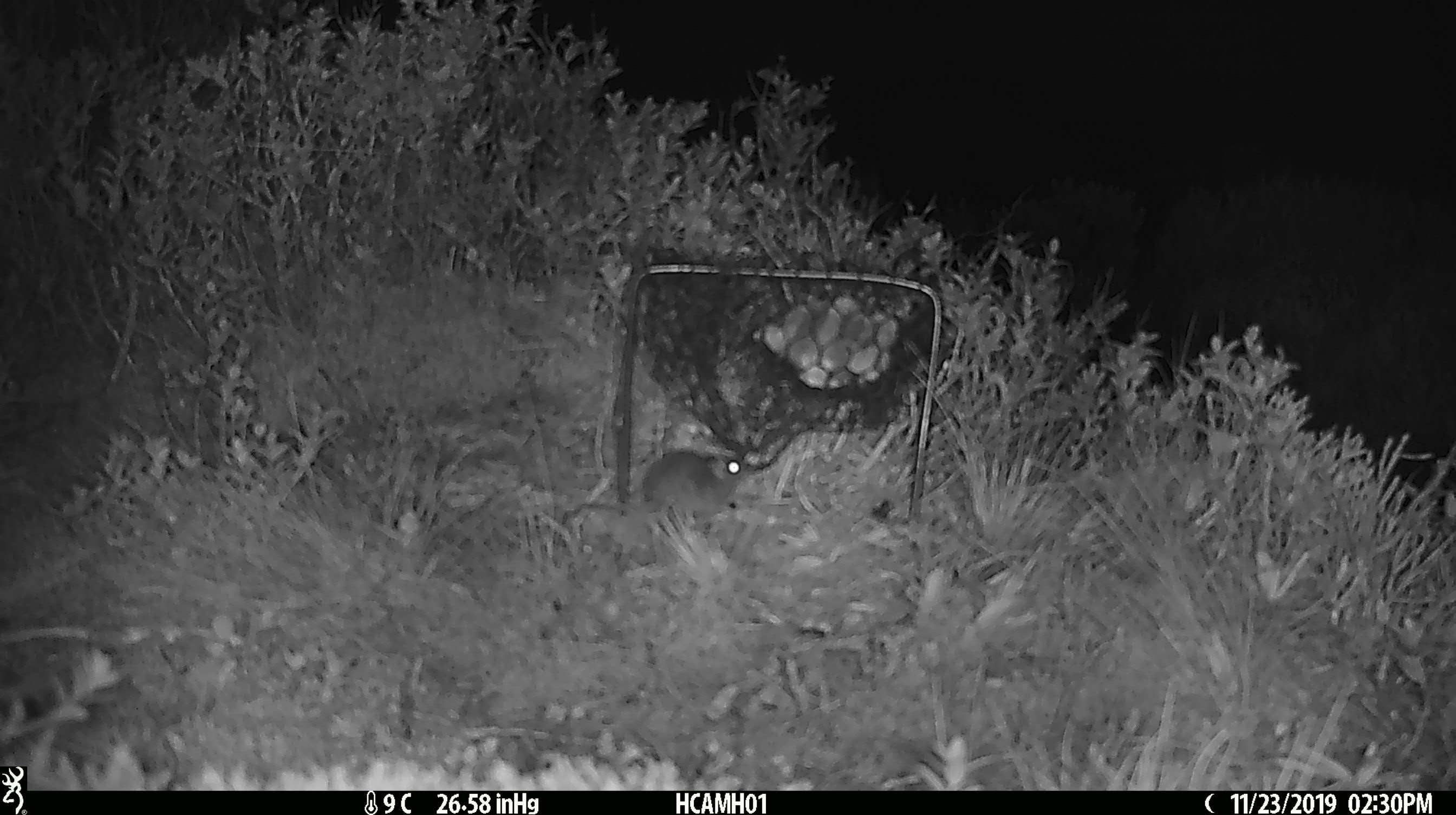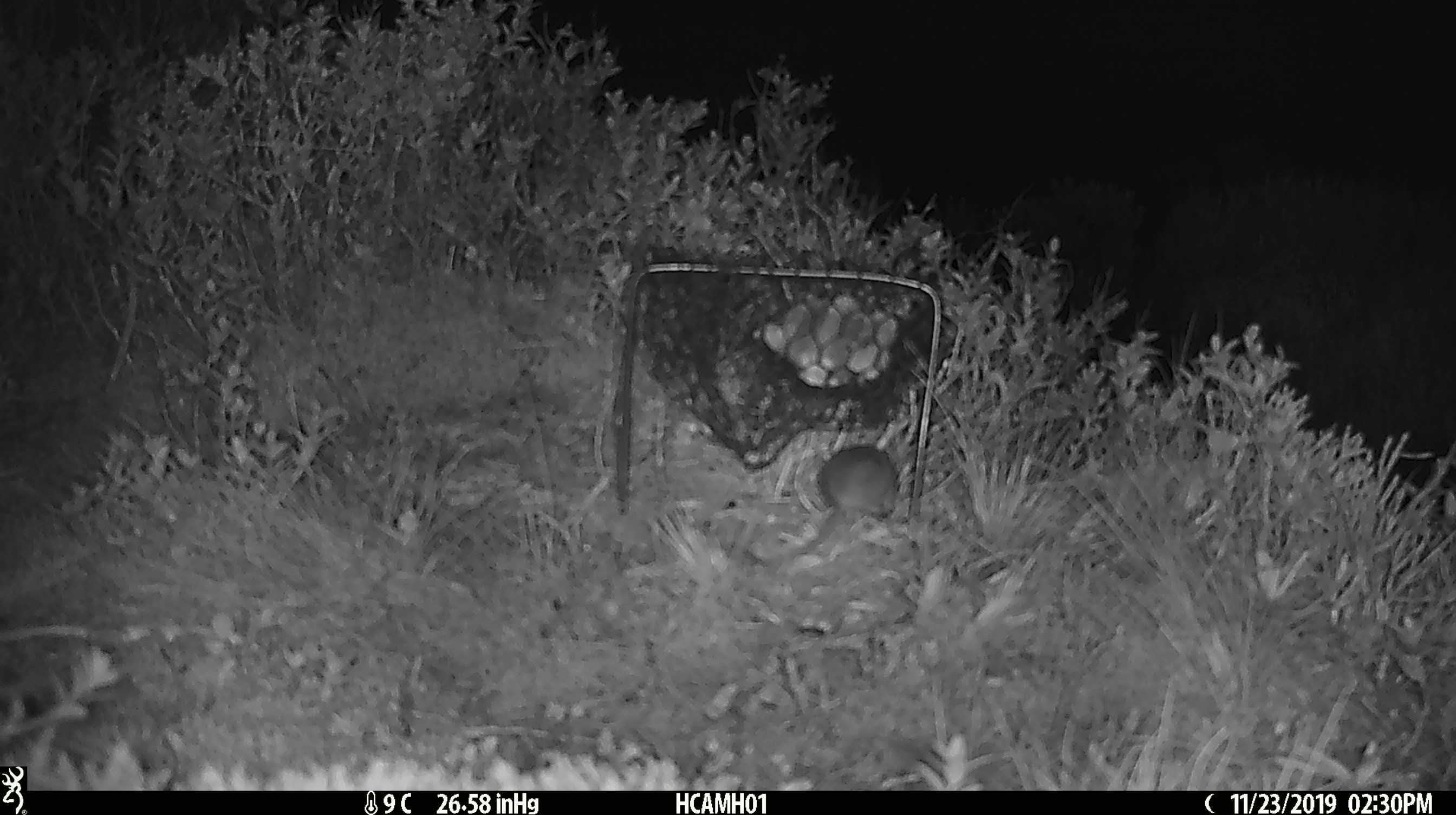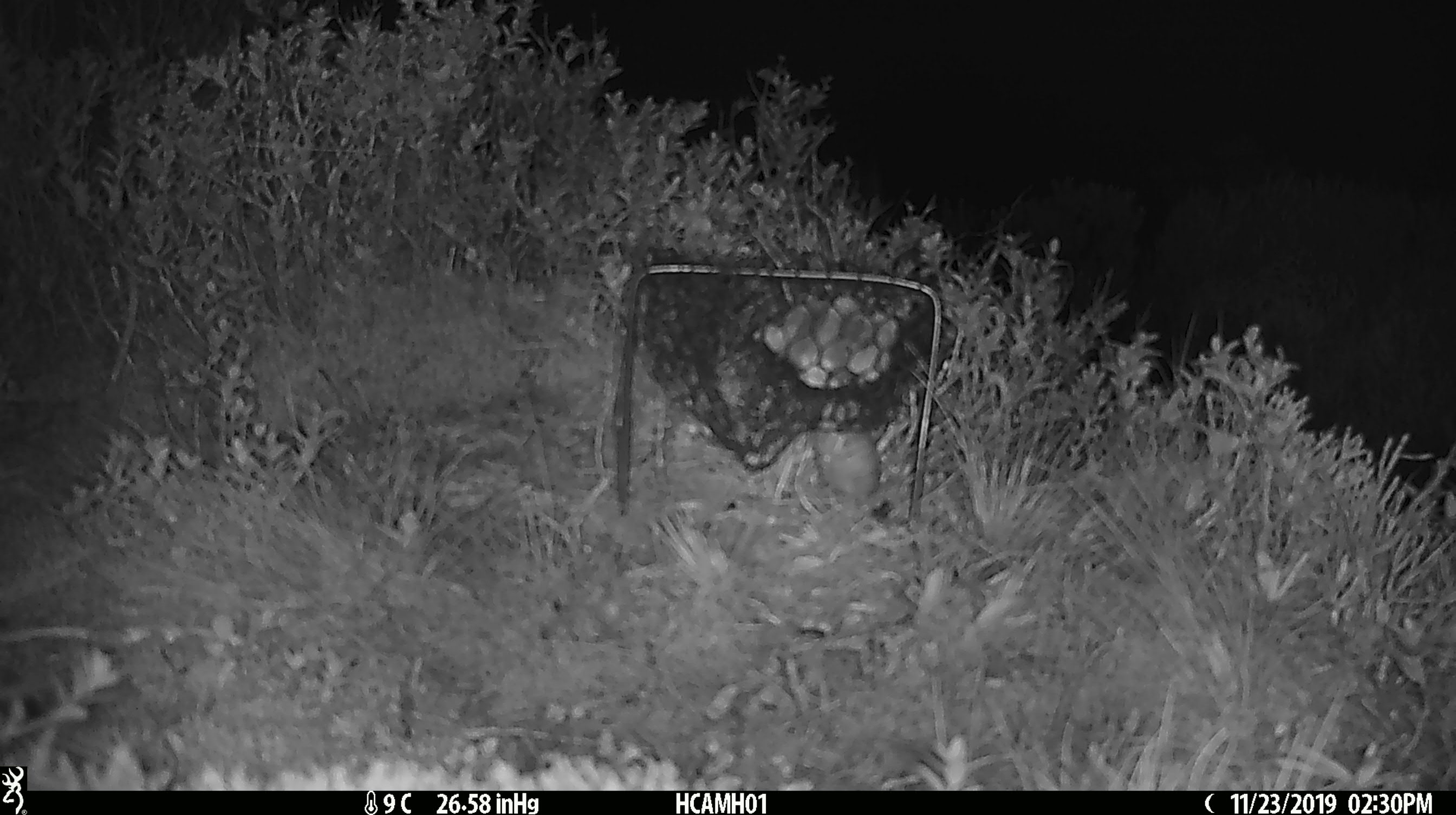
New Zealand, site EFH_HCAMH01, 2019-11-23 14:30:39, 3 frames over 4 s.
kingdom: Animalia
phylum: Chordata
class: Mammalia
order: Rodentia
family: Muridae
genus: Mus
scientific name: Mus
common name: mouse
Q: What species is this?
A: Mouse (Mus).